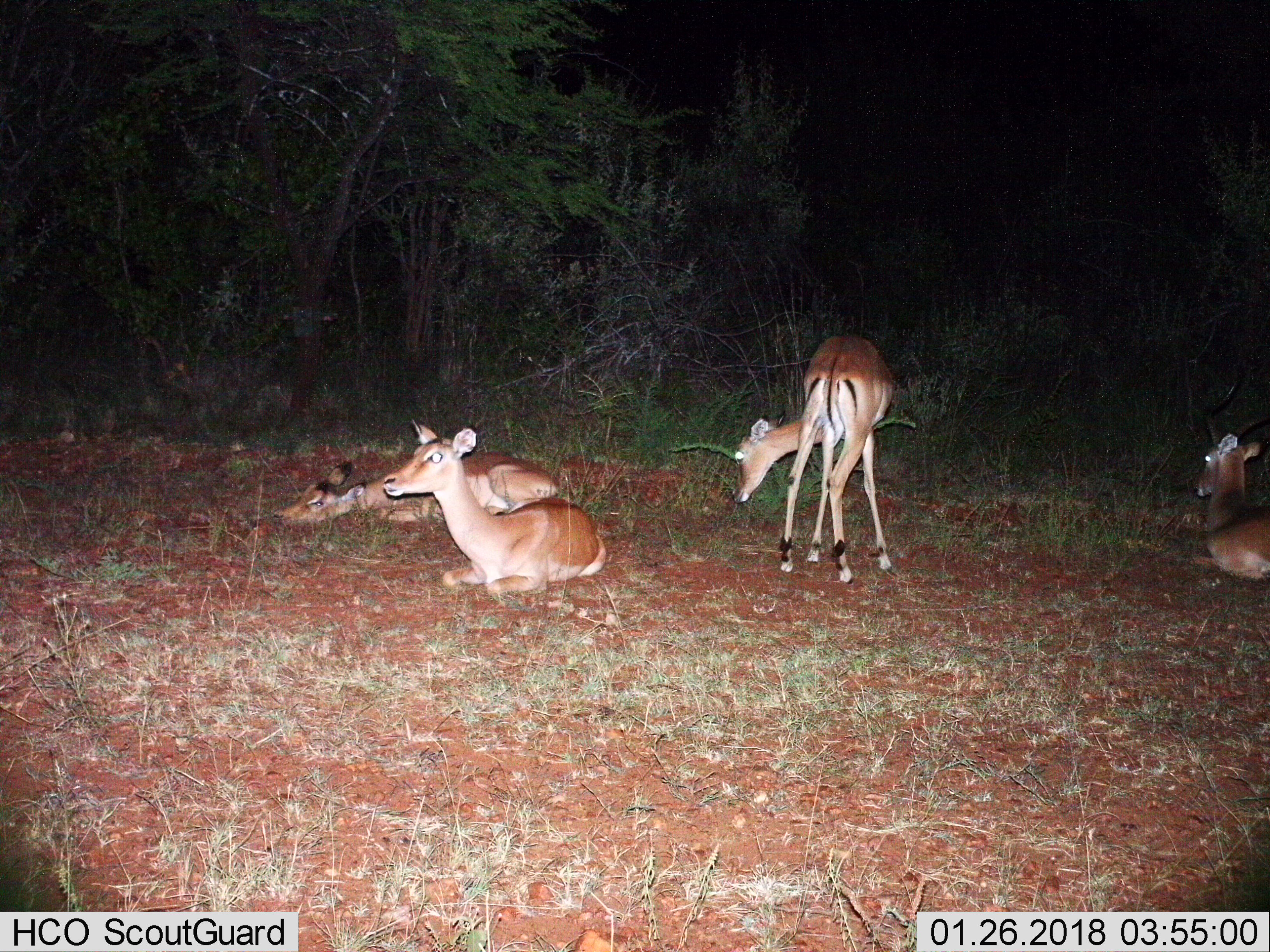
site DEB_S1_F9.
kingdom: Animalia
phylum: Chordata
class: Mammalia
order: Artiodactyla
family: Bovidae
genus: Aepyceros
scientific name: Aepyceros melampus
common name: impala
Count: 4.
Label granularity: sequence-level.